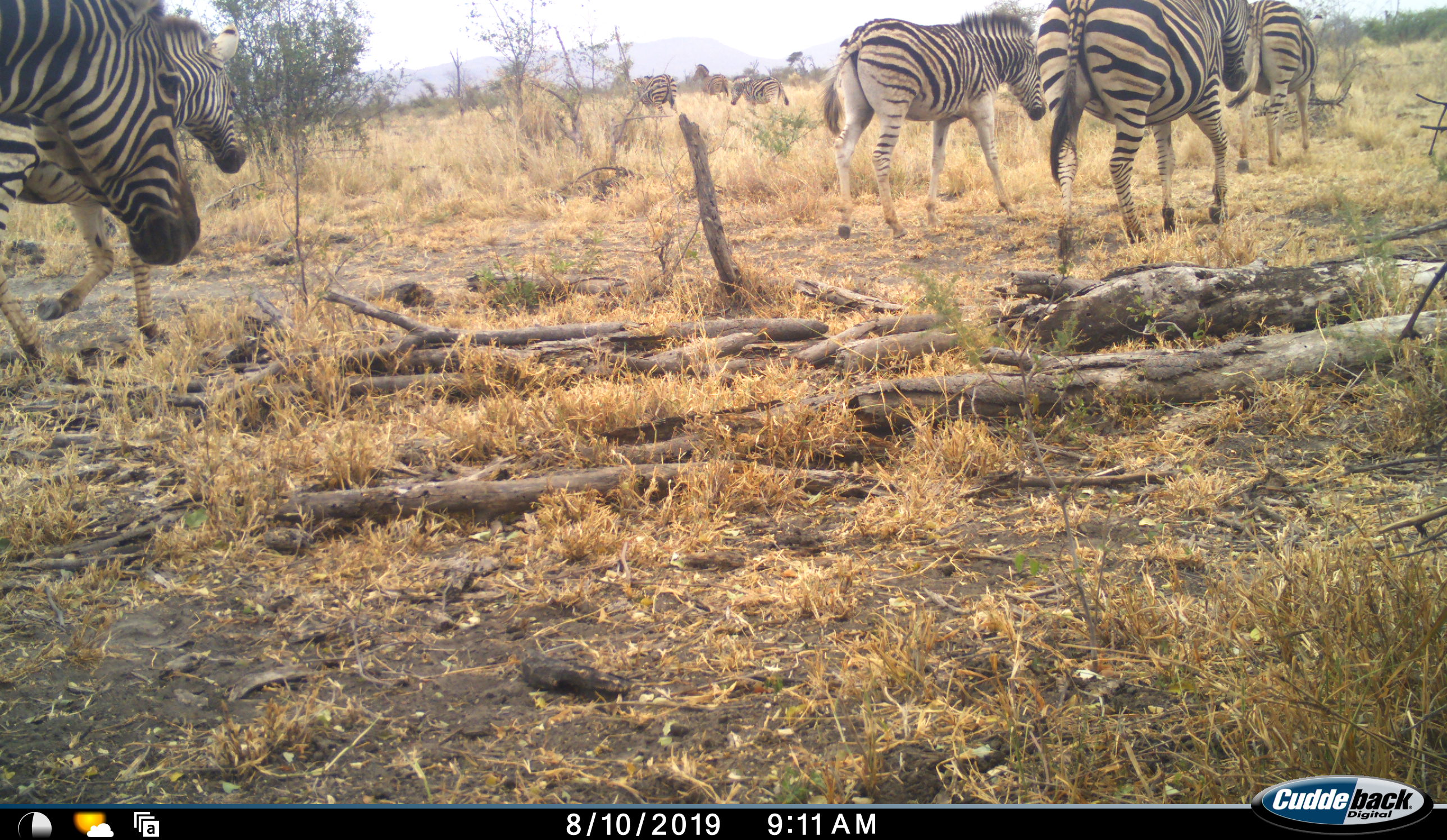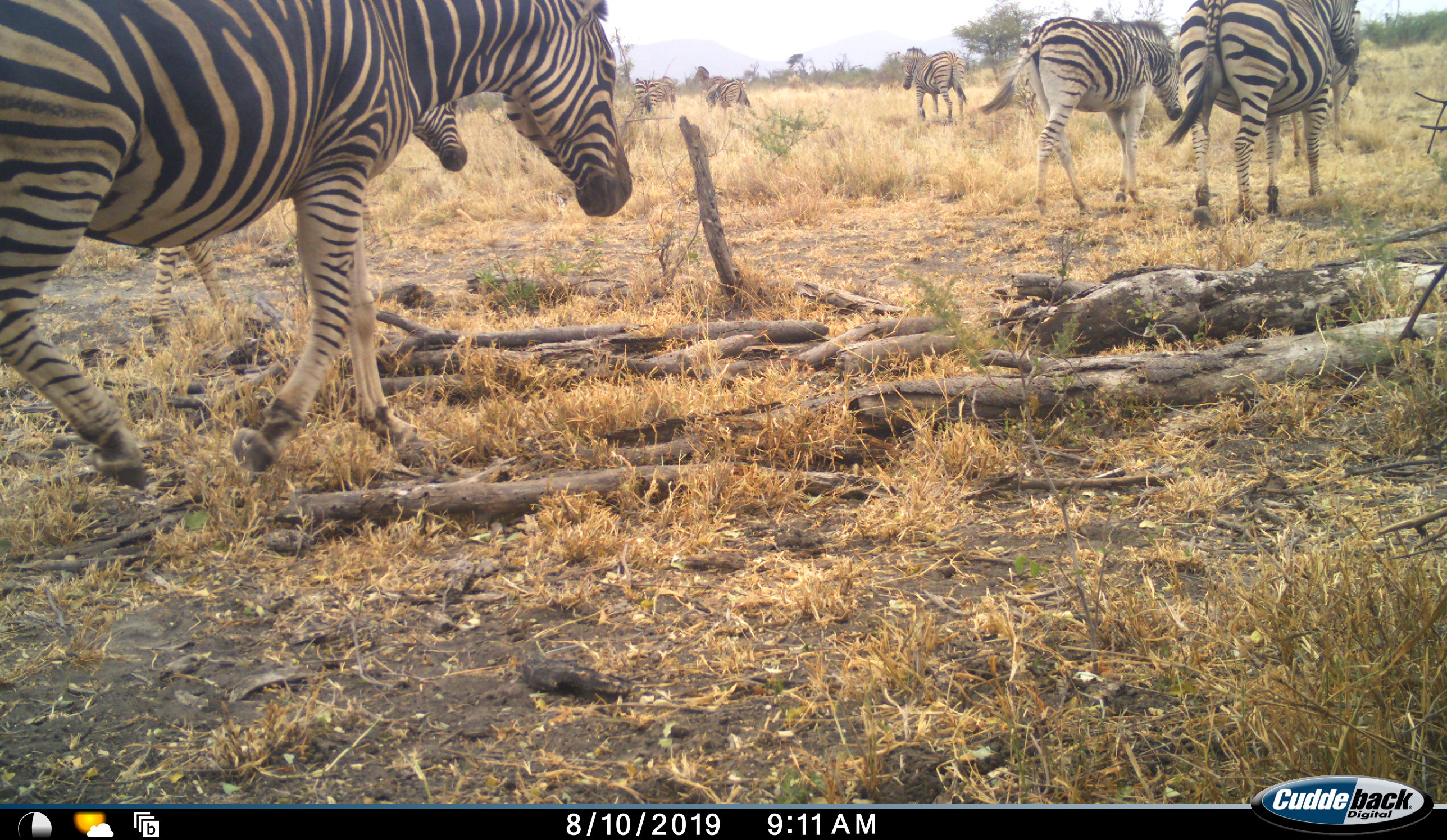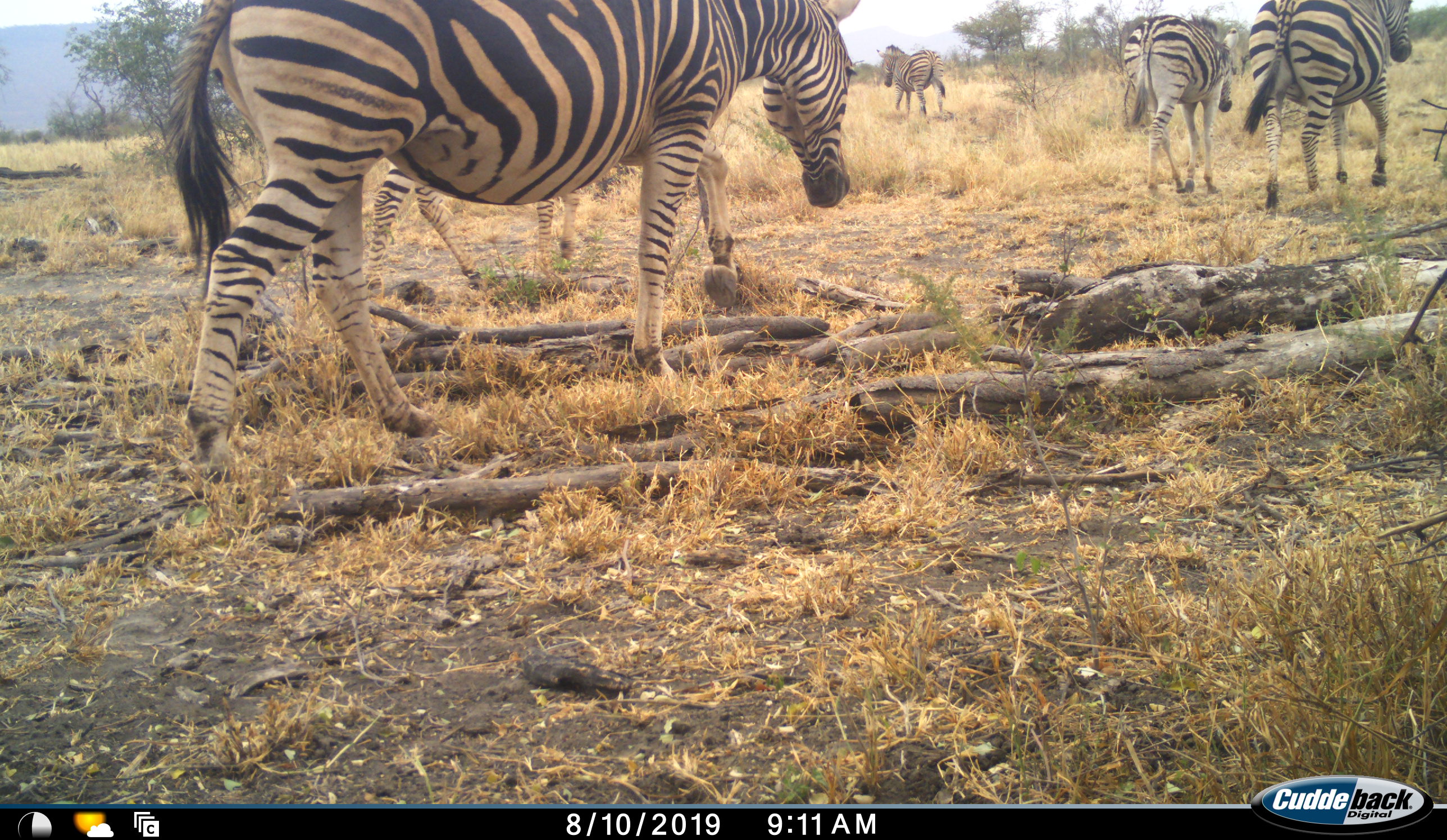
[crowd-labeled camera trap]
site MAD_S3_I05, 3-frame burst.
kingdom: Animalia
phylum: Chordata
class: Mammalia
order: Perissodactyla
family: Equidae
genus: Equus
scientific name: Equus quagga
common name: plains zebra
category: zebraplains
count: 8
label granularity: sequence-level